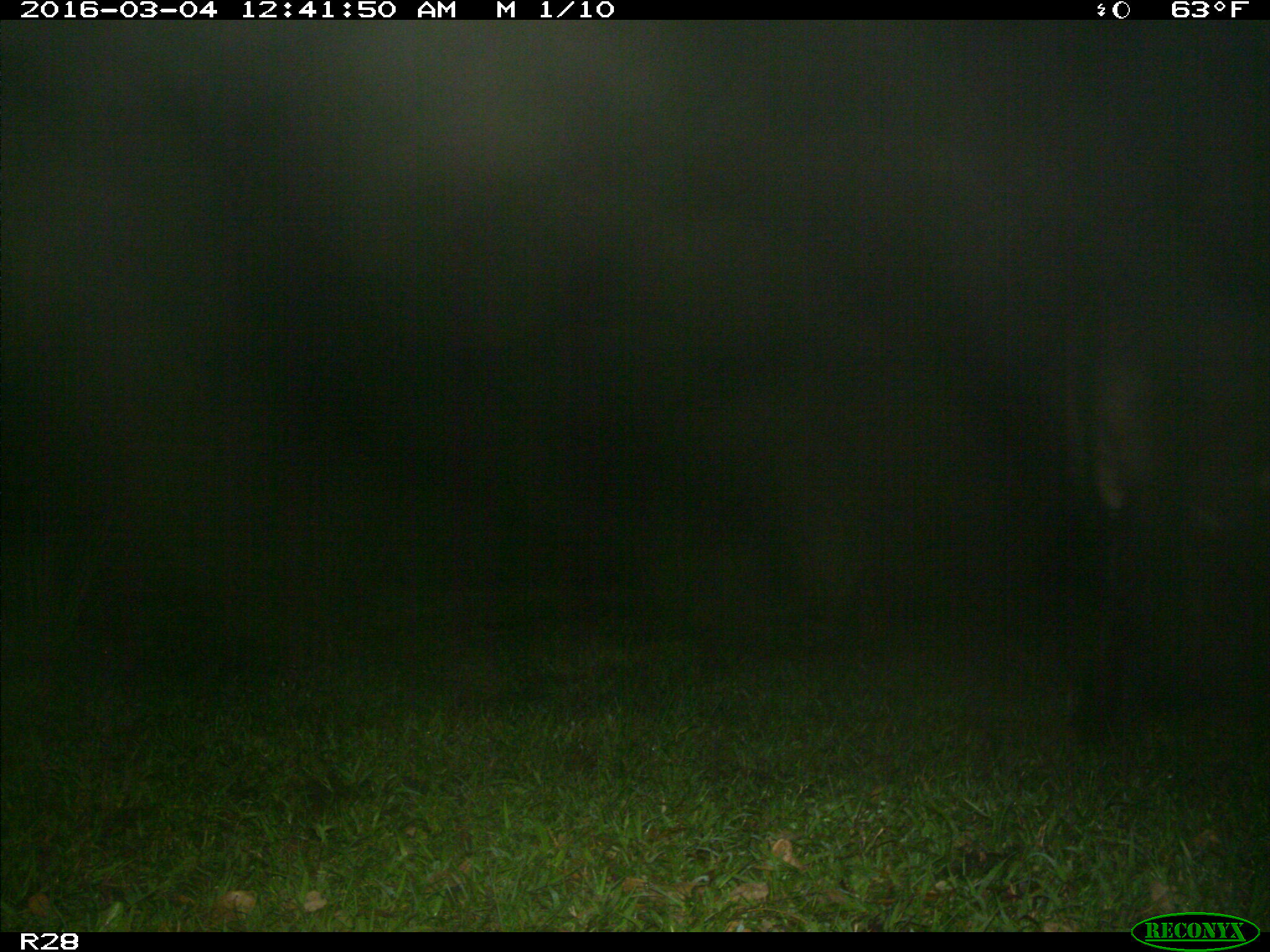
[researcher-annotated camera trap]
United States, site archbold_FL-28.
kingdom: Animalia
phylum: Chordata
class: Mammalia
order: Artiodactyla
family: Bovidae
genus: Bos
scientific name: Bos taurus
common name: domestic cow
Bos taurus (domestic cow).